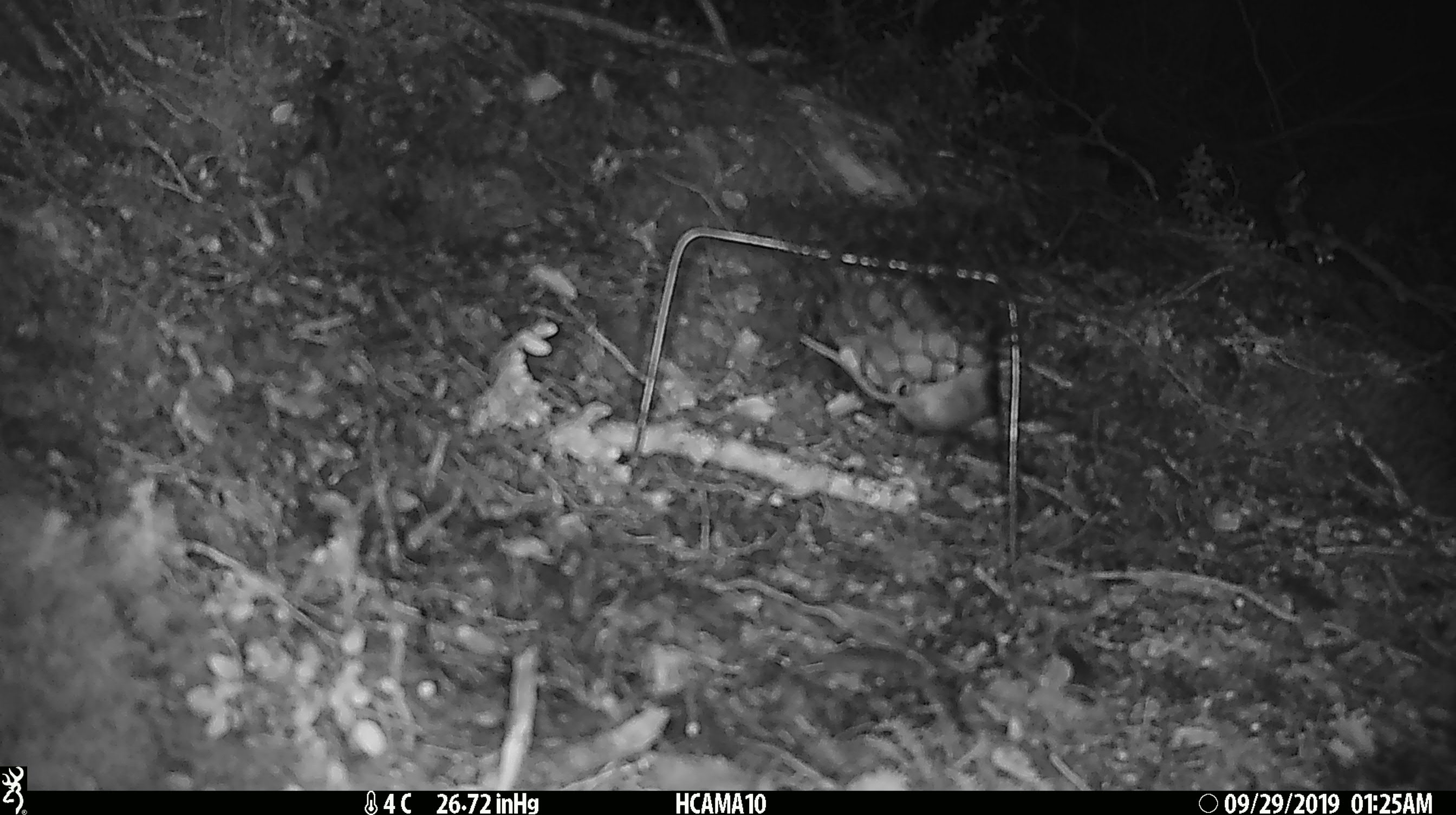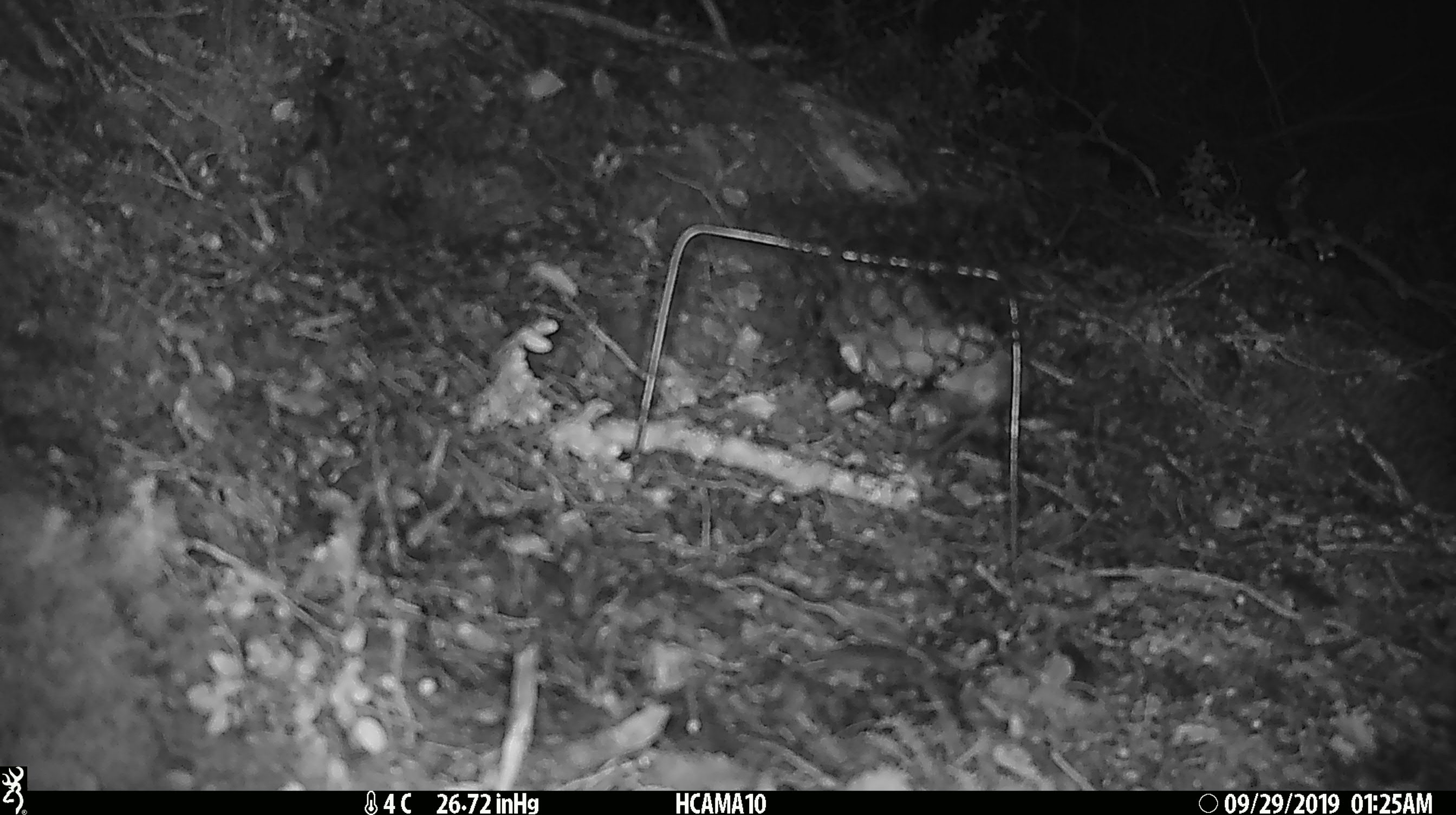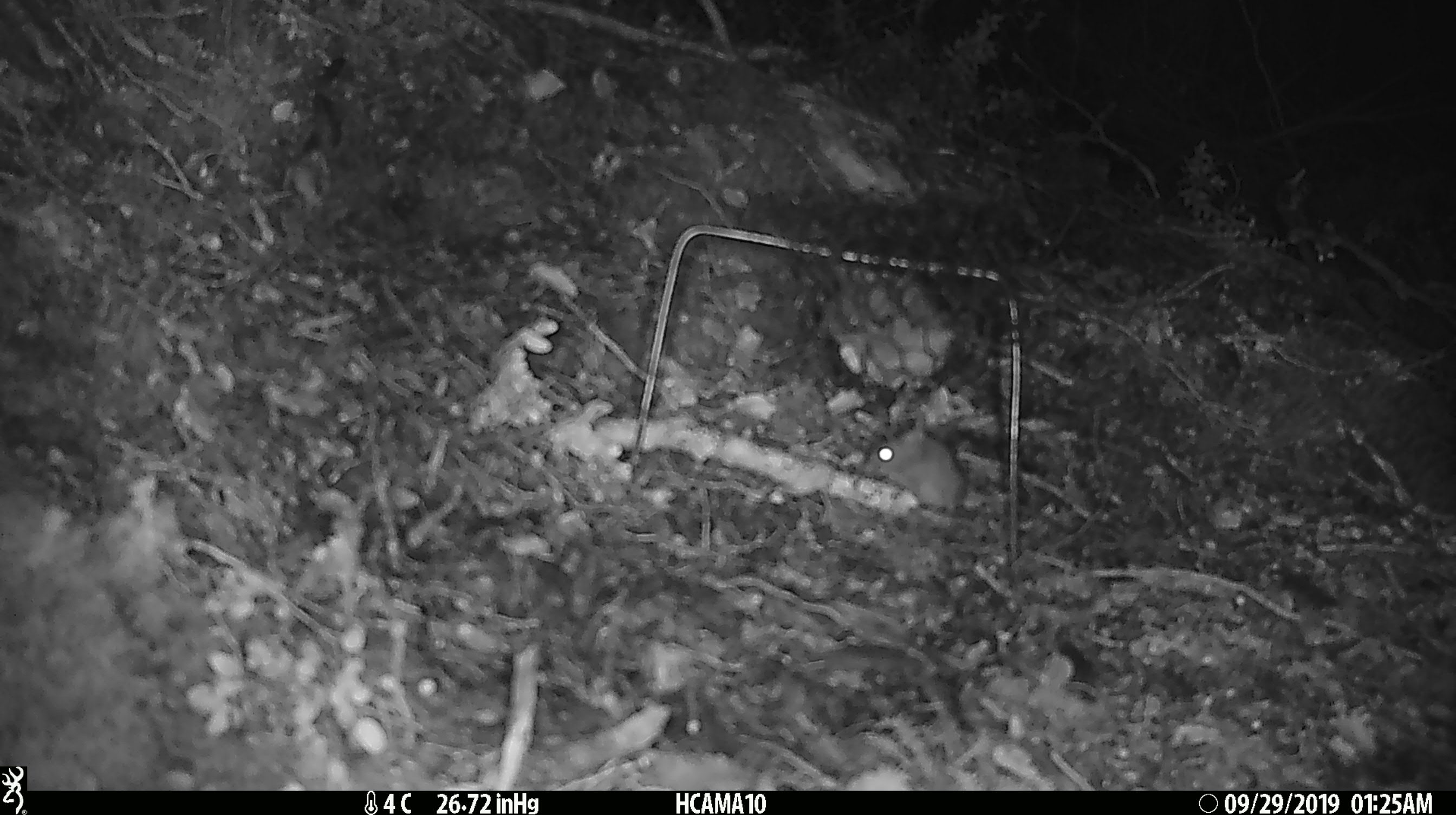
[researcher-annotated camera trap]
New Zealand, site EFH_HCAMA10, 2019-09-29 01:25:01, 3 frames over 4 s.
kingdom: Animalia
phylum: Chordata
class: Mammalia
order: Rodentia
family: Muridae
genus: Mus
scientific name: Mus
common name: mouse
Mouse (Mus).